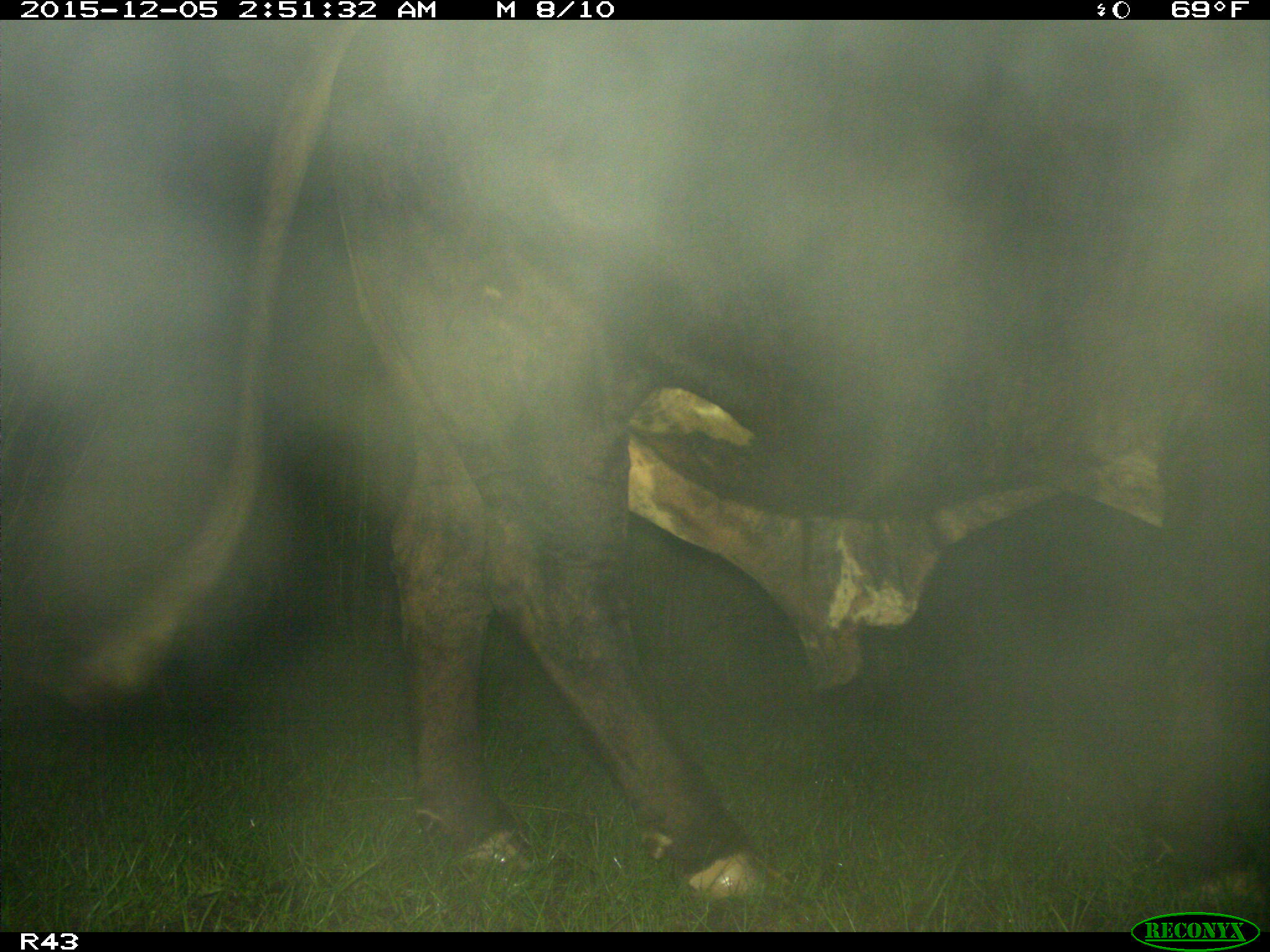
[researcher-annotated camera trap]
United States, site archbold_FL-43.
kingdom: Animalia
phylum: Chordata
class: Mammalia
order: Artiodactyla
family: Bovidae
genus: Bos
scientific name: Bos taurus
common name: domestic cow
Bos taurus (domestic cow).